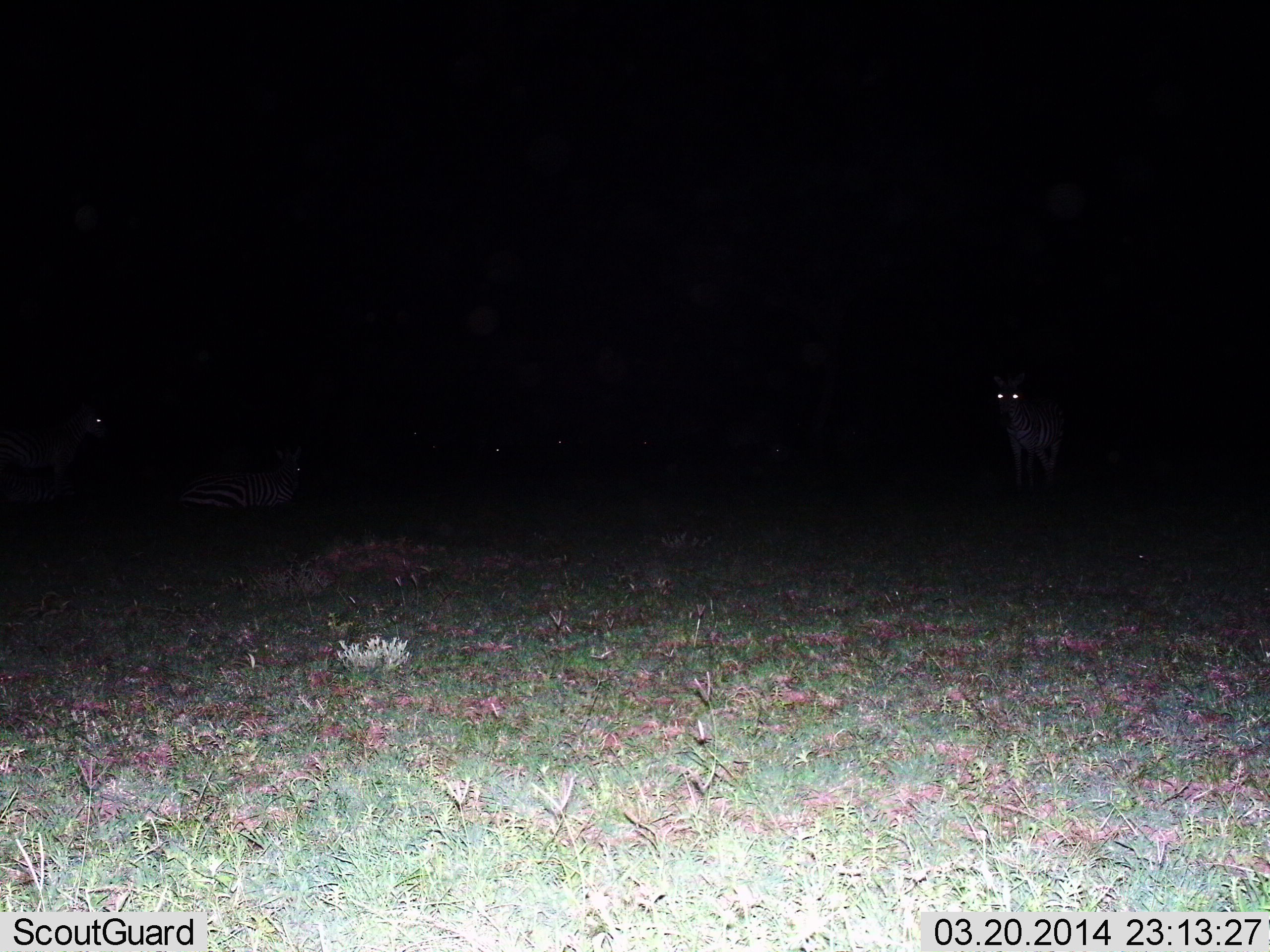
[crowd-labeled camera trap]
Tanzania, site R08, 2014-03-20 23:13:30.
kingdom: Animalia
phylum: Chordata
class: Mammalia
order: Perissodactyla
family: Equidae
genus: Equus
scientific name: Equus quagga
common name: plains zebra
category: zebra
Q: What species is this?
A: Zebra (plains zebra) (Equus quagga).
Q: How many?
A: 4.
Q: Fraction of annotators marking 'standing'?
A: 62%.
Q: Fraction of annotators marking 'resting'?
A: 90%.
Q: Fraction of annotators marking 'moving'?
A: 14%.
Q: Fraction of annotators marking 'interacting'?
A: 0%.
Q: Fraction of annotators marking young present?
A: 0%.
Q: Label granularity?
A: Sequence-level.